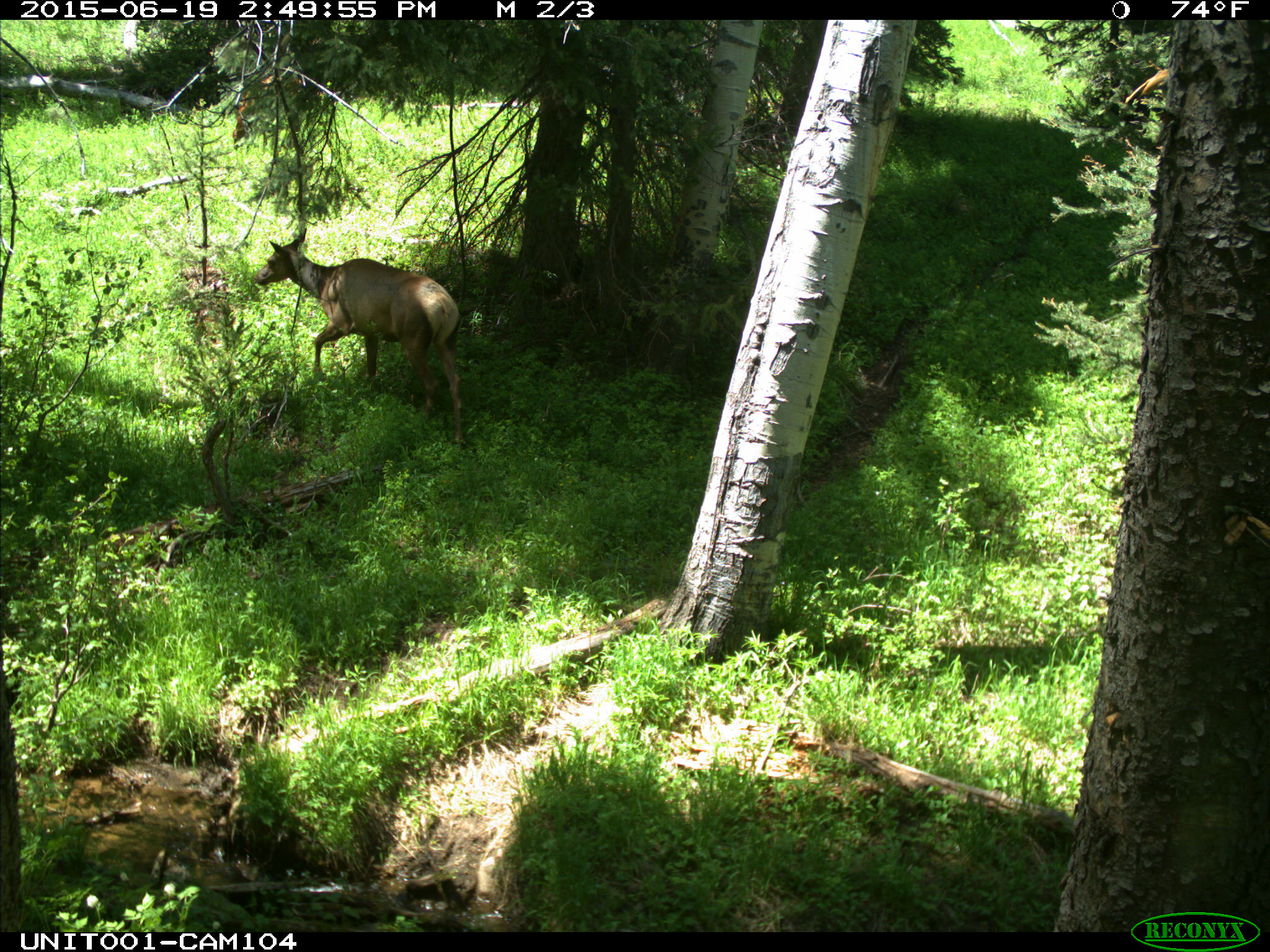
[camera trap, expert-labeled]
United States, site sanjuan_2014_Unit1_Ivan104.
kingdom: Animalia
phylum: Chordata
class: Mammalia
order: Artiodactyla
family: Cervidae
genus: Cervus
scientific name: Cervus elaphus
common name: red deer